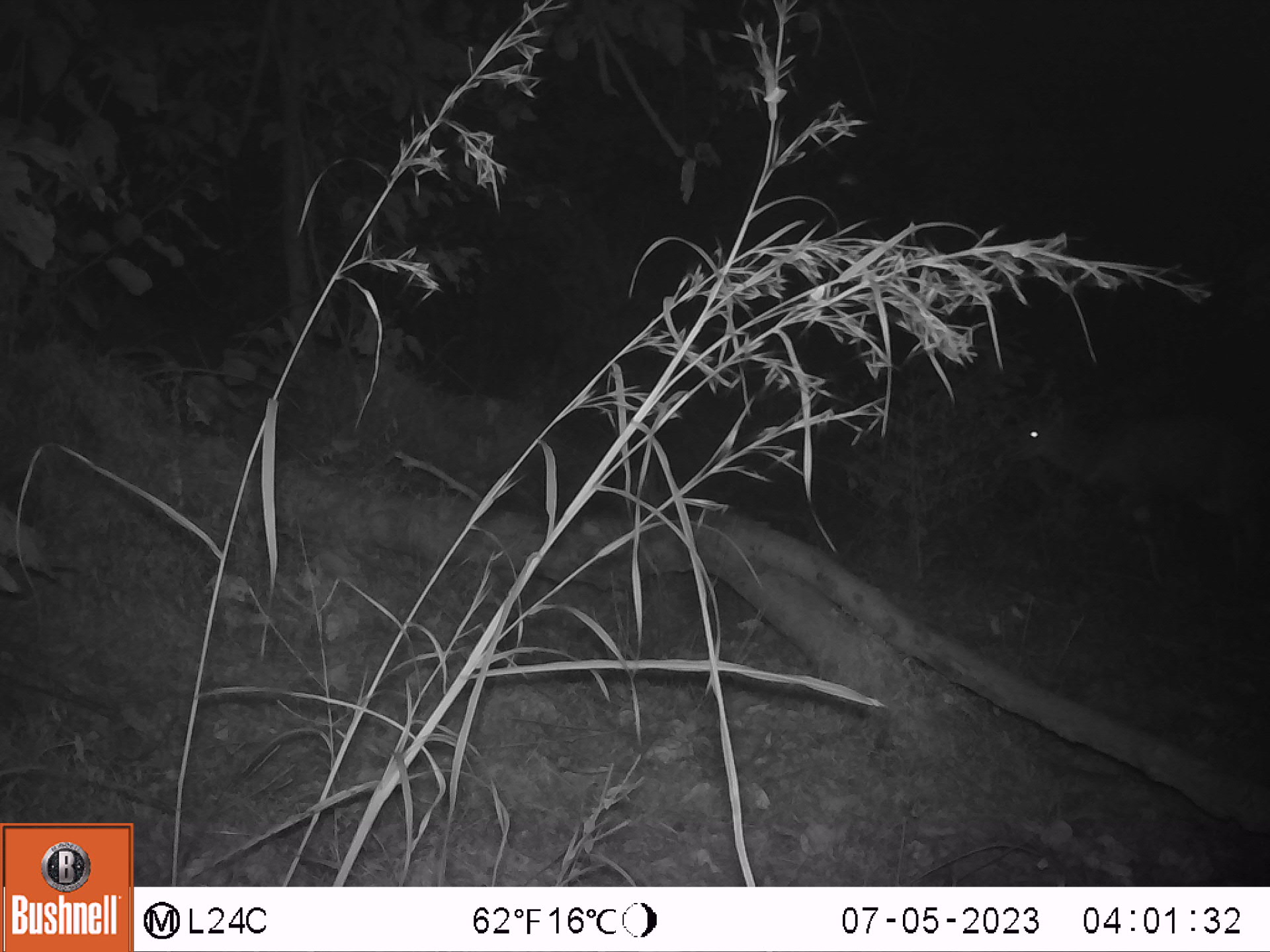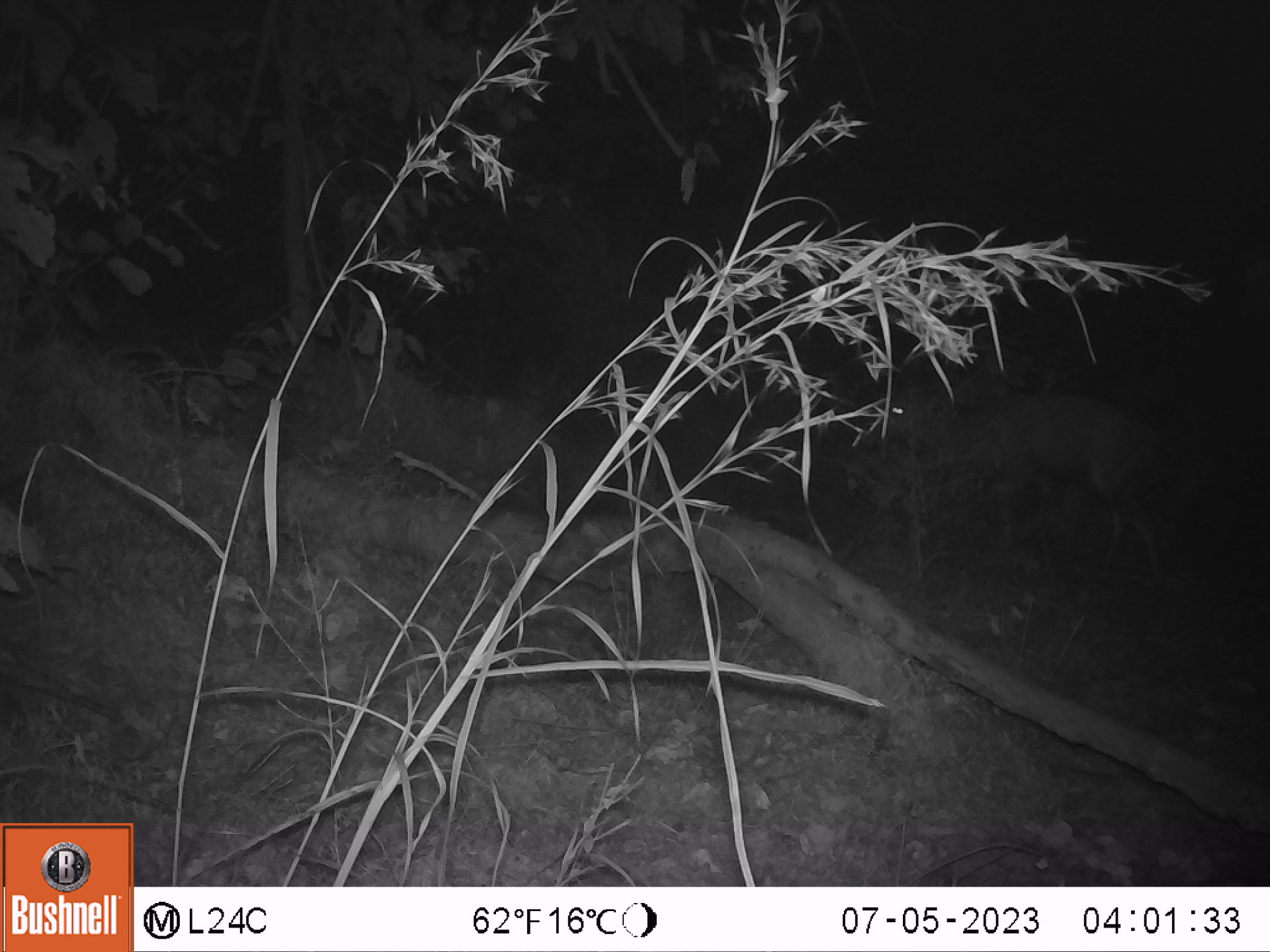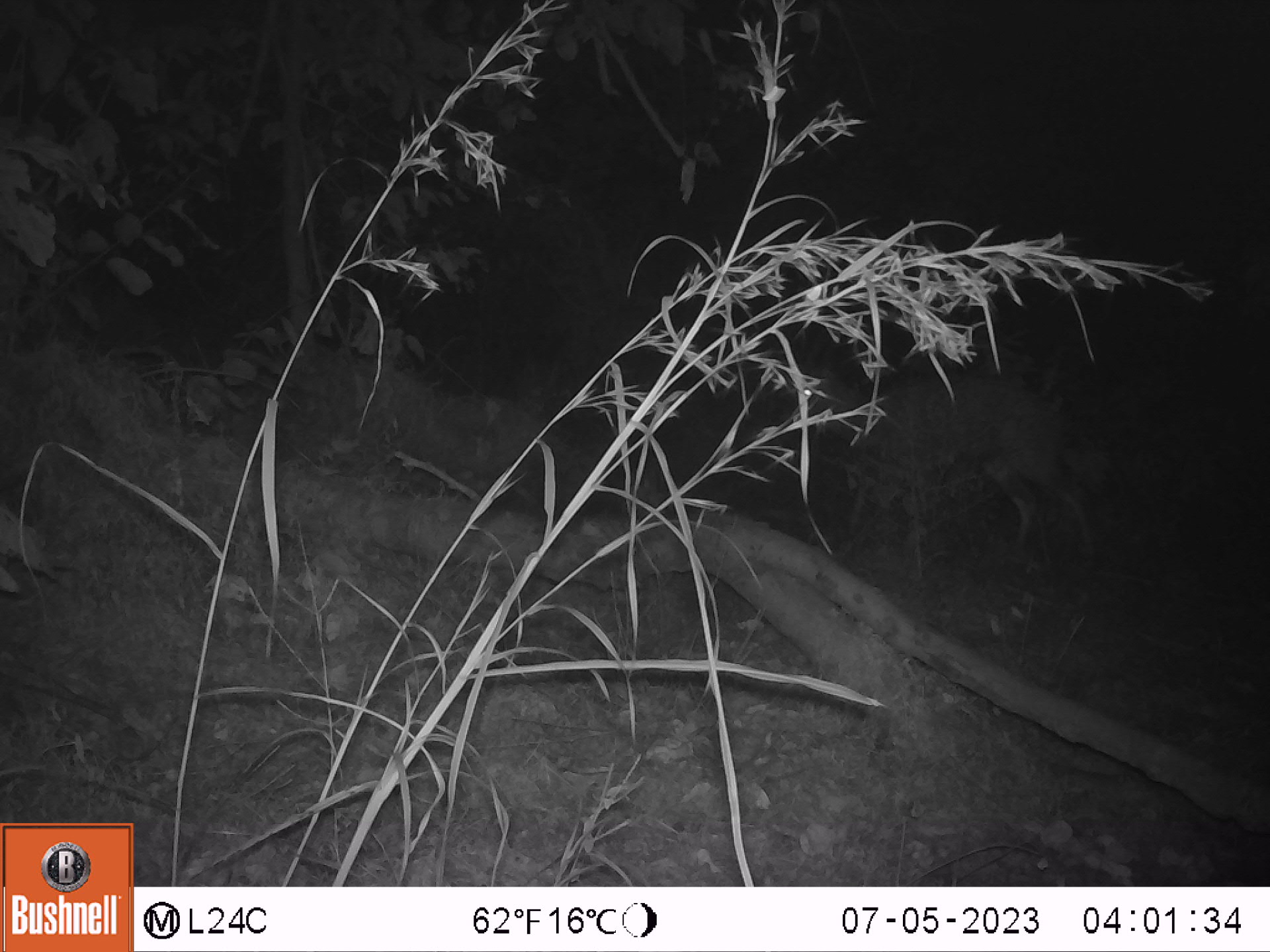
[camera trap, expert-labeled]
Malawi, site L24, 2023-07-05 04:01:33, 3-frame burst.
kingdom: Animalia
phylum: Chordata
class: Mammalia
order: Artiodactyla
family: Bovidae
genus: Tragelaphus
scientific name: Tragelaphus sylvaticus sylvaticus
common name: cape bushbuck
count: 1